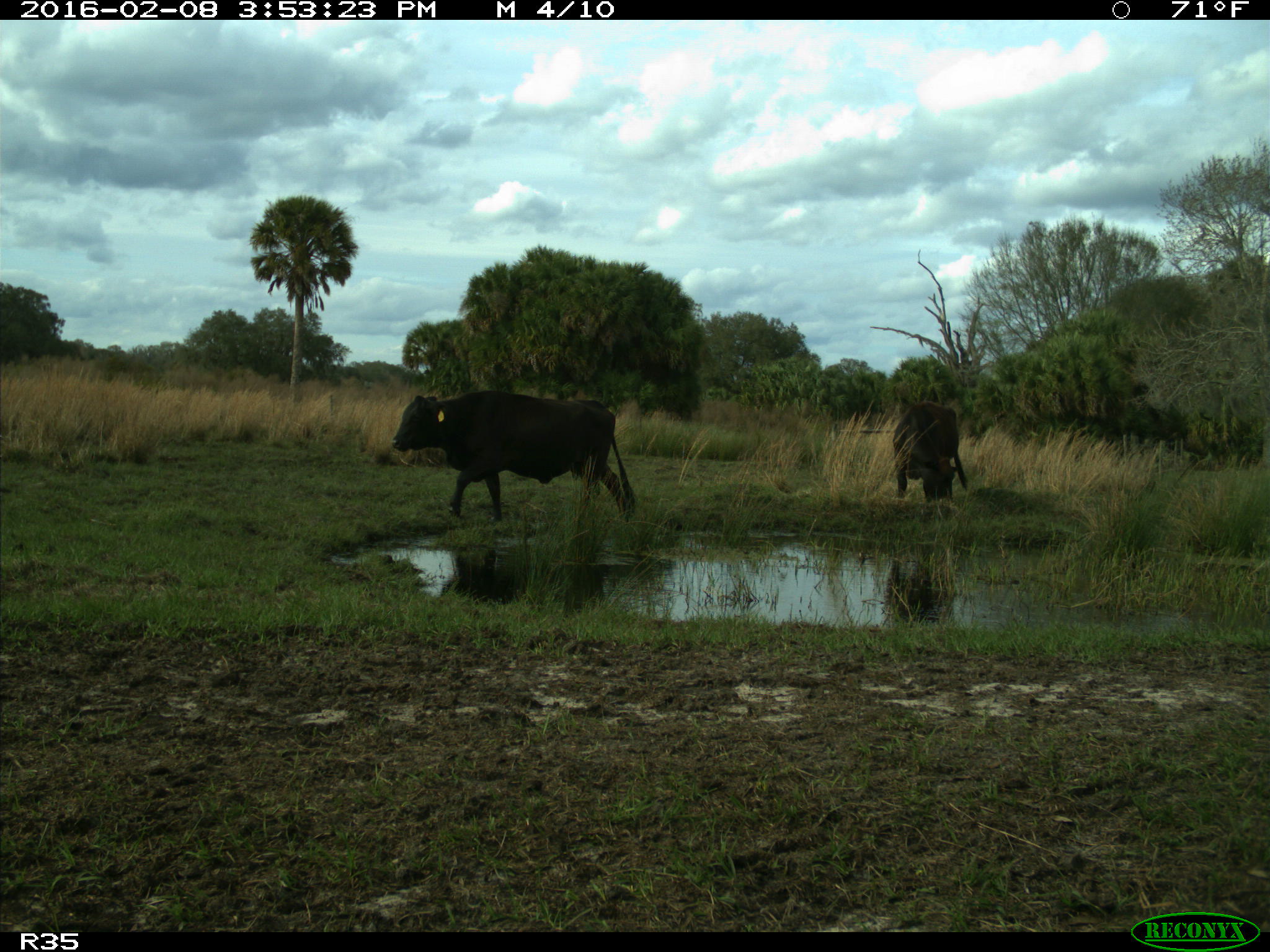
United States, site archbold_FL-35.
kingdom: Animalia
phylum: Chordata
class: Mammalia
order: Artiodactyla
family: Bovidae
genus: Bos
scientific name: Bos taurus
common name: domestic cow